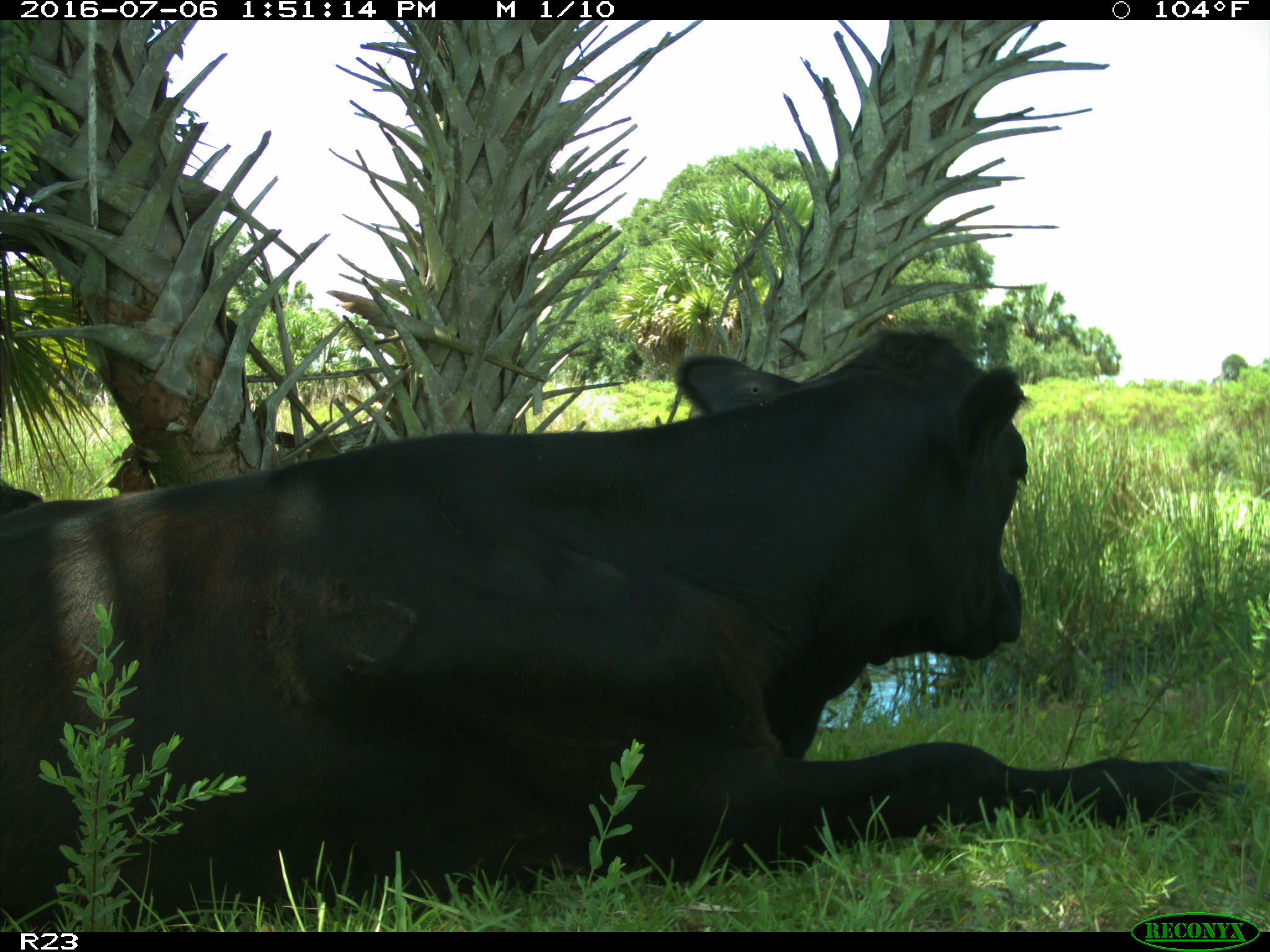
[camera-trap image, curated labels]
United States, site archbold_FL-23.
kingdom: Animalia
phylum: Chordata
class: Mammalia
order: Artiodactyla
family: Bovidae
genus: Bos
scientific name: Bos taurus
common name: domestic cow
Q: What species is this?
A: Bos taurus (domestic cow).